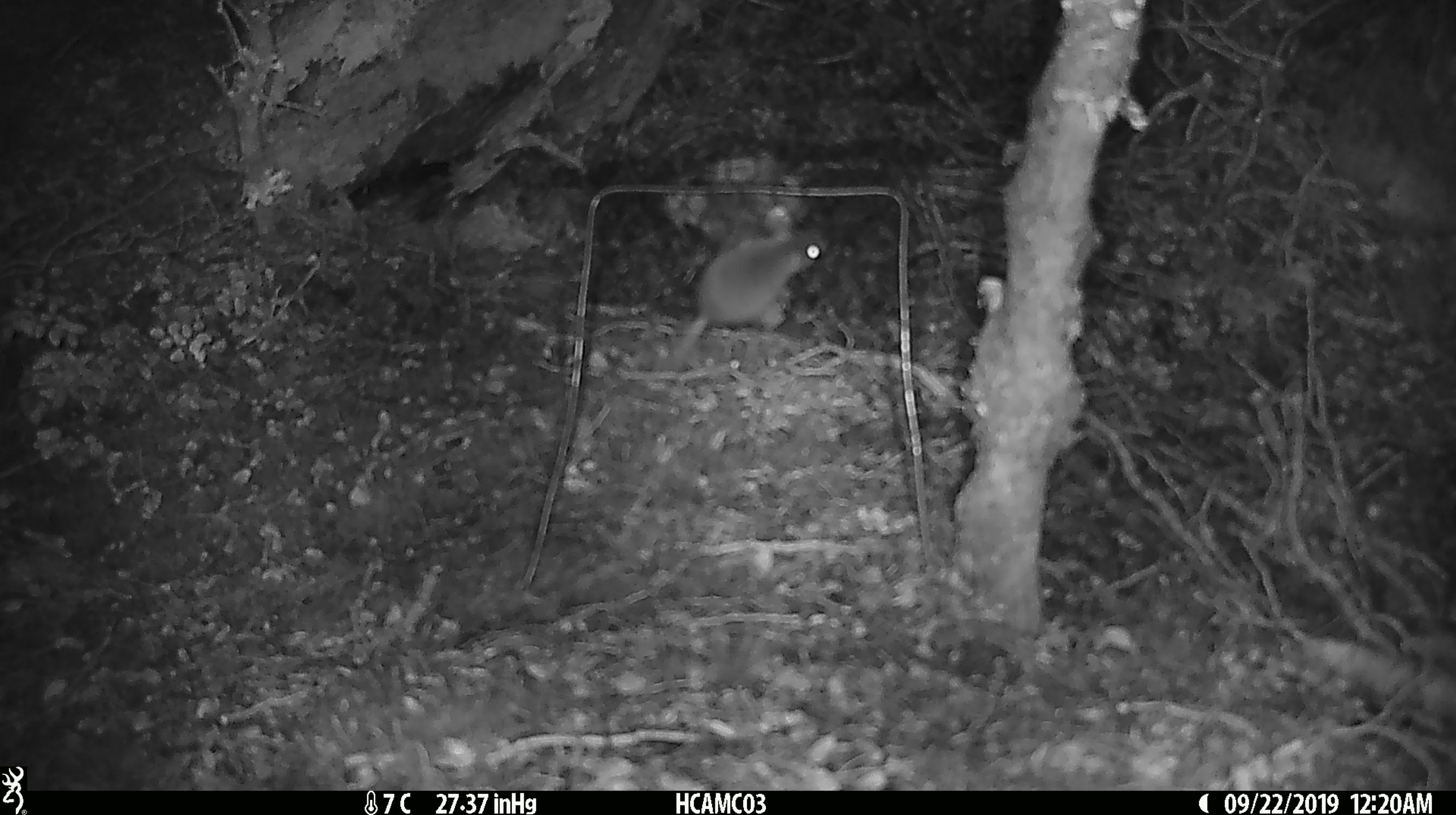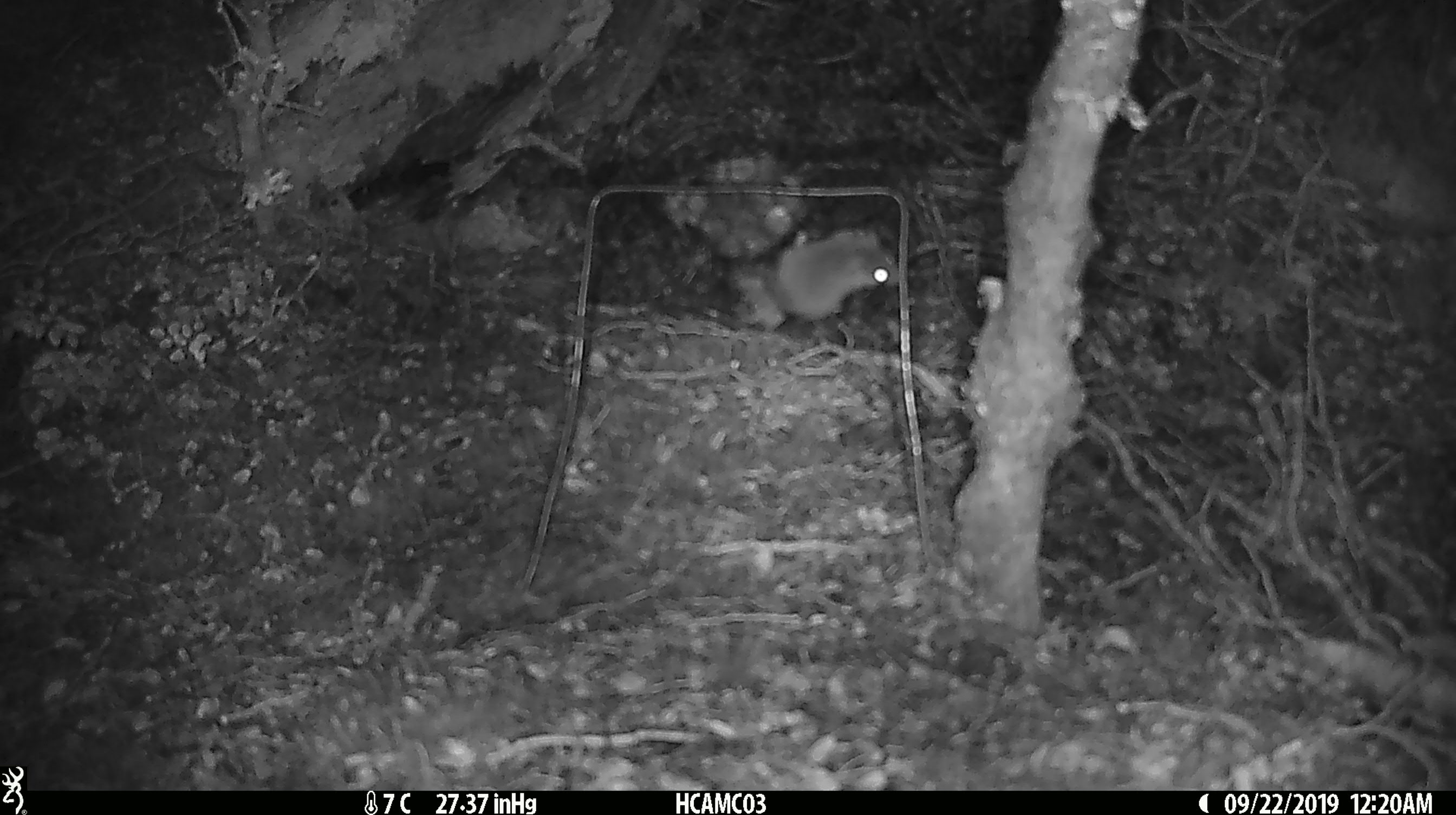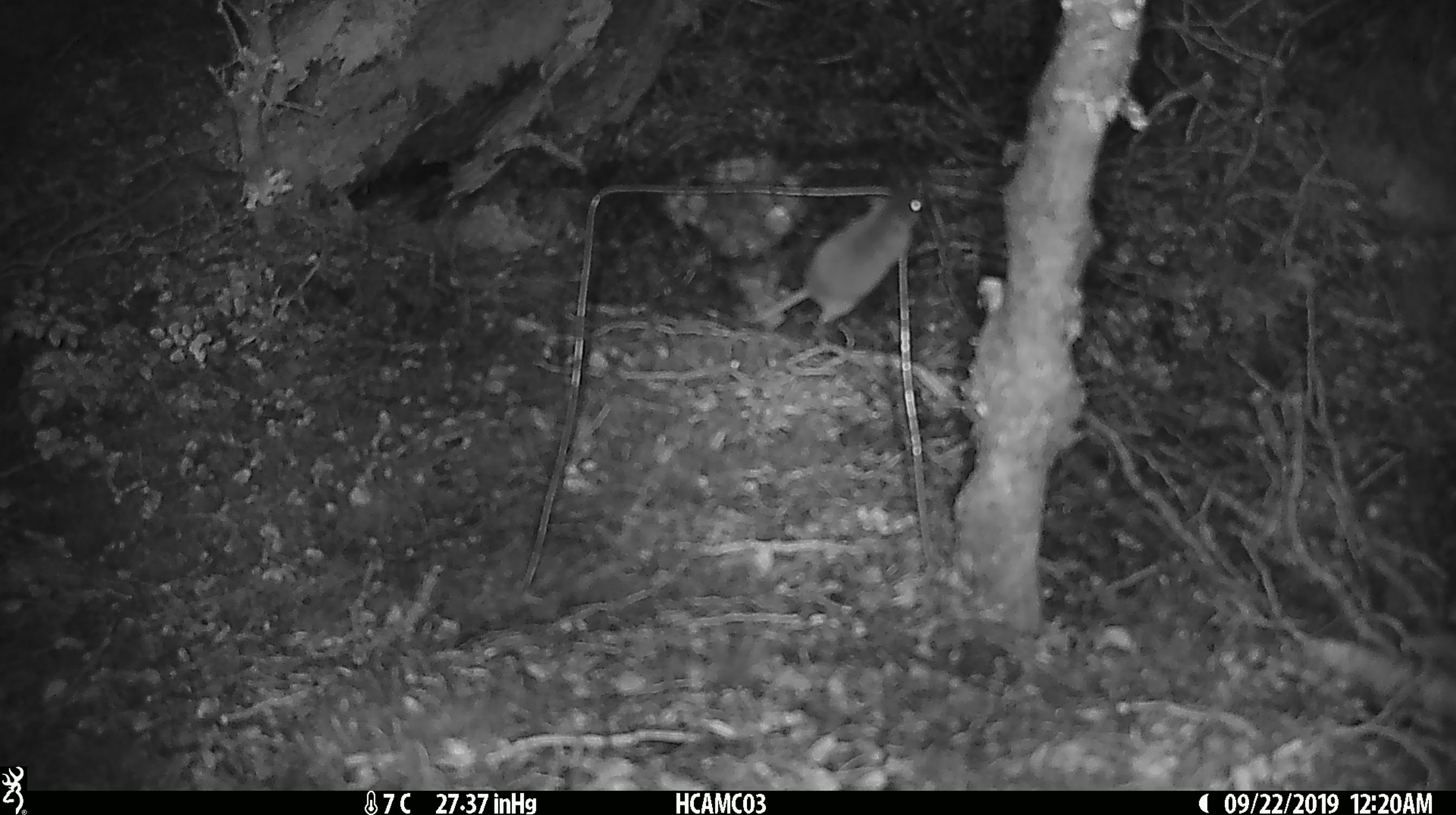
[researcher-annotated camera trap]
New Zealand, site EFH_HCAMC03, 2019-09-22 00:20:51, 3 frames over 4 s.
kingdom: Animalia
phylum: Chordata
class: Mammalia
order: Rodentia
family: Muridae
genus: Mus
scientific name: Mus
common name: mouse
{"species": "mouse (Mus)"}